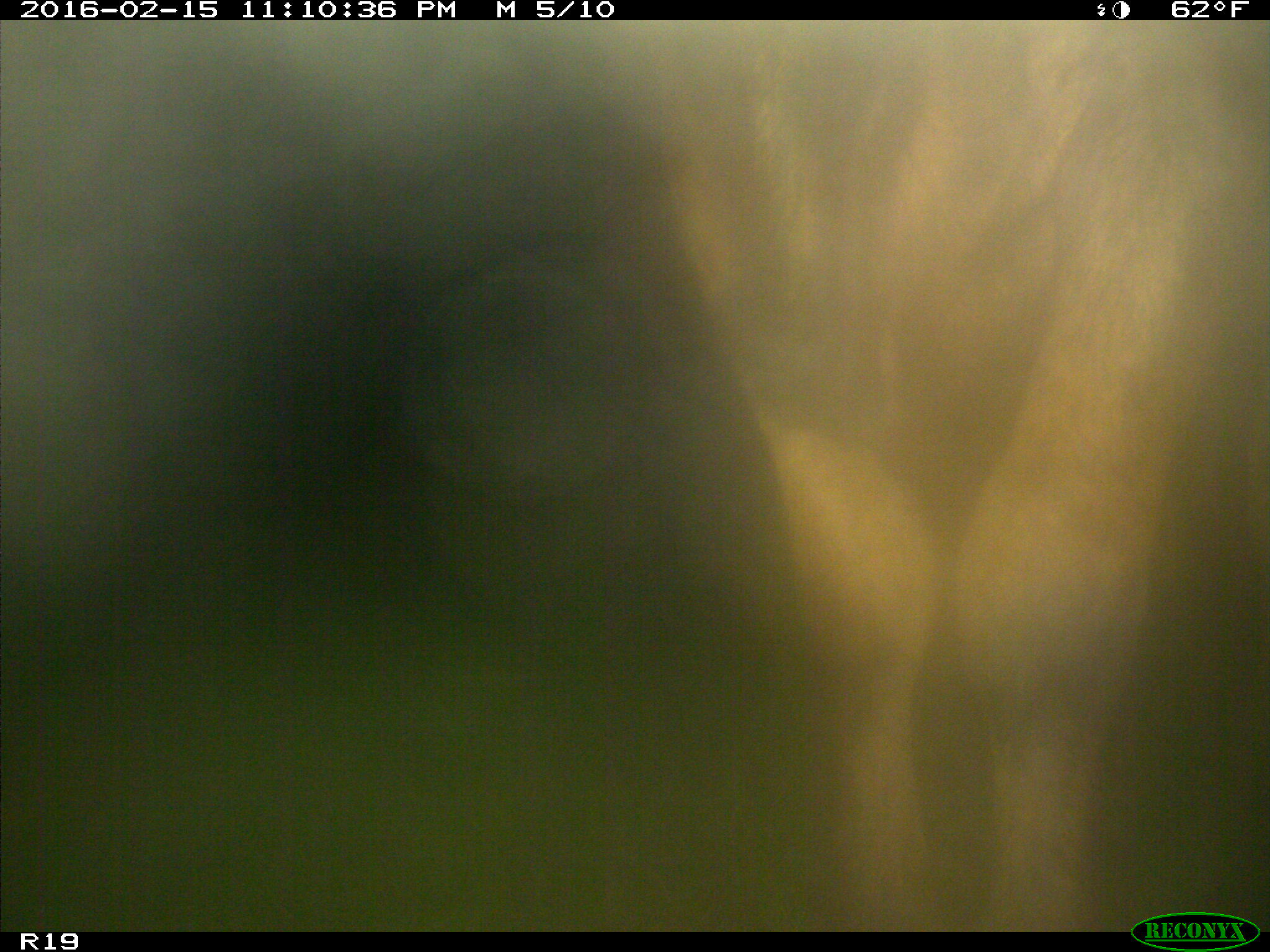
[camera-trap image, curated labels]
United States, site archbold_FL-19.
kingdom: Animalia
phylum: Chordata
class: Mammalia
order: Artiodactyla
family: Bovidae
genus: Bos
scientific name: Bos taurus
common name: domestic cow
Bos taurus (domestic cow).